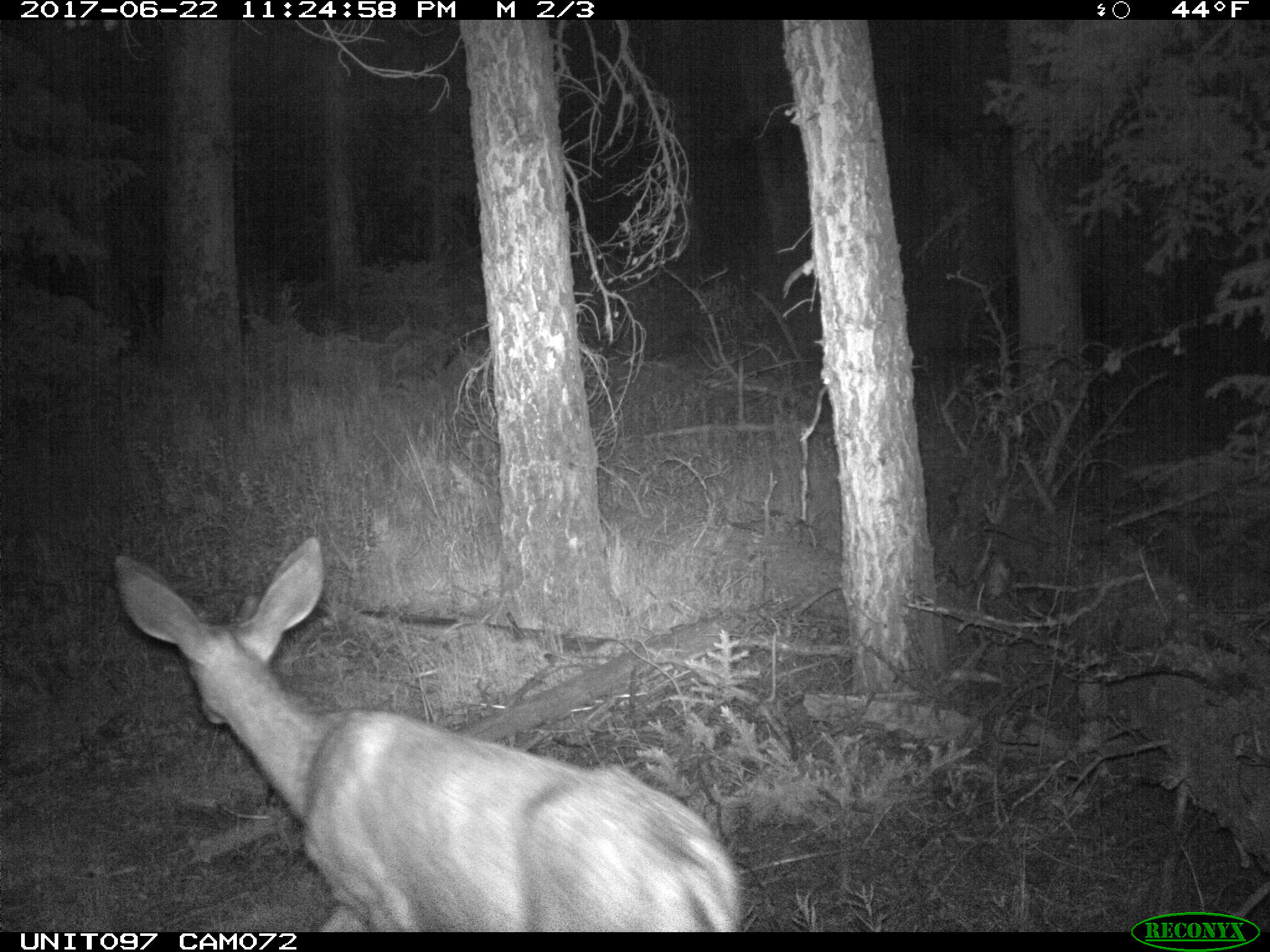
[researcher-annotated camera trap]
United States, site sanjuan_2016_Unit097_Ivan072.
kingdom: Animalia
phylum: Chordata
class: Mammalia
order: Artiodactyla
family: Cervidae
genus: Odocoileus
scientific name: Odocoileus hemionus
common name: mule deer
Odocoileus hemionus (mule deer).